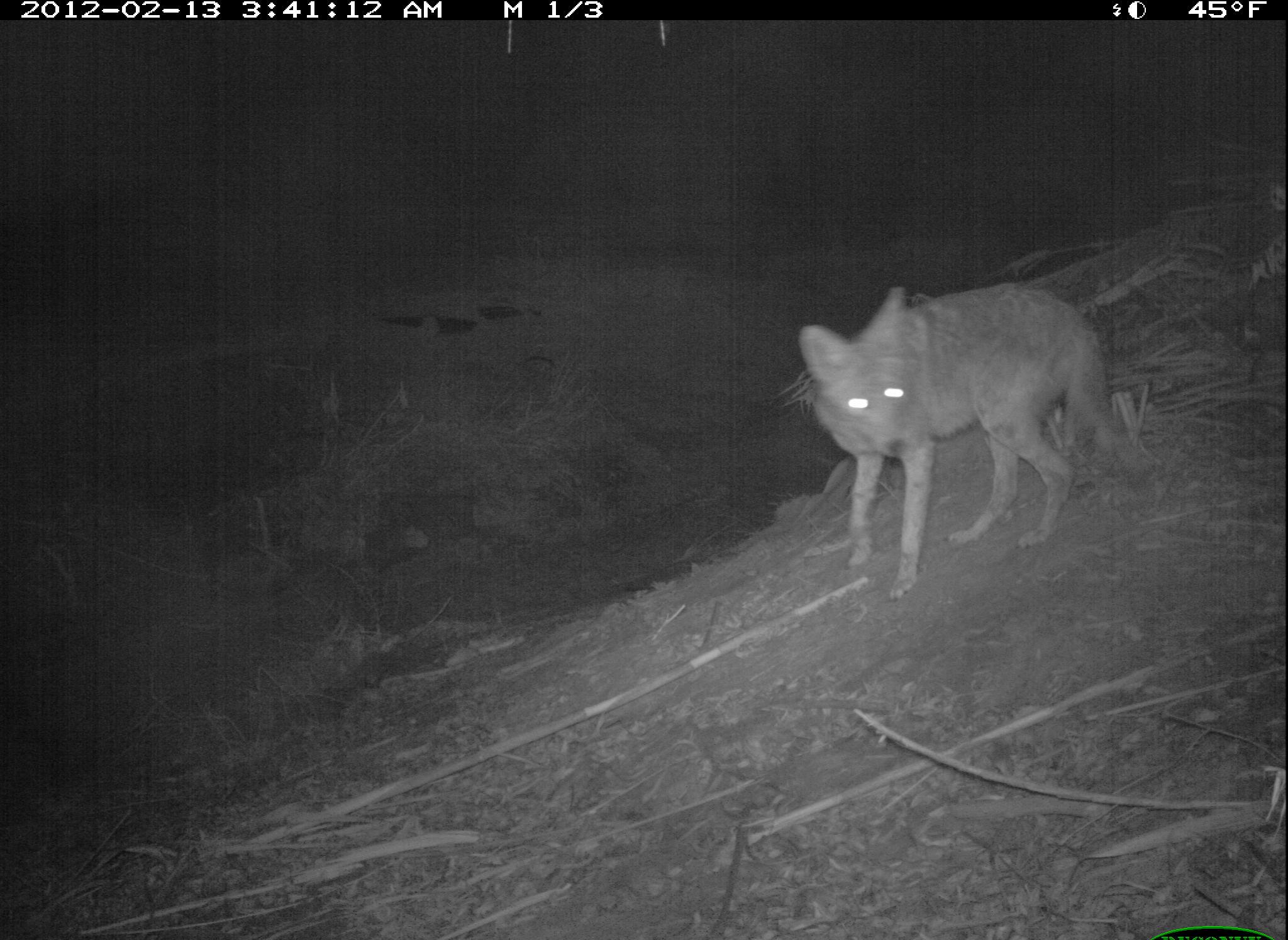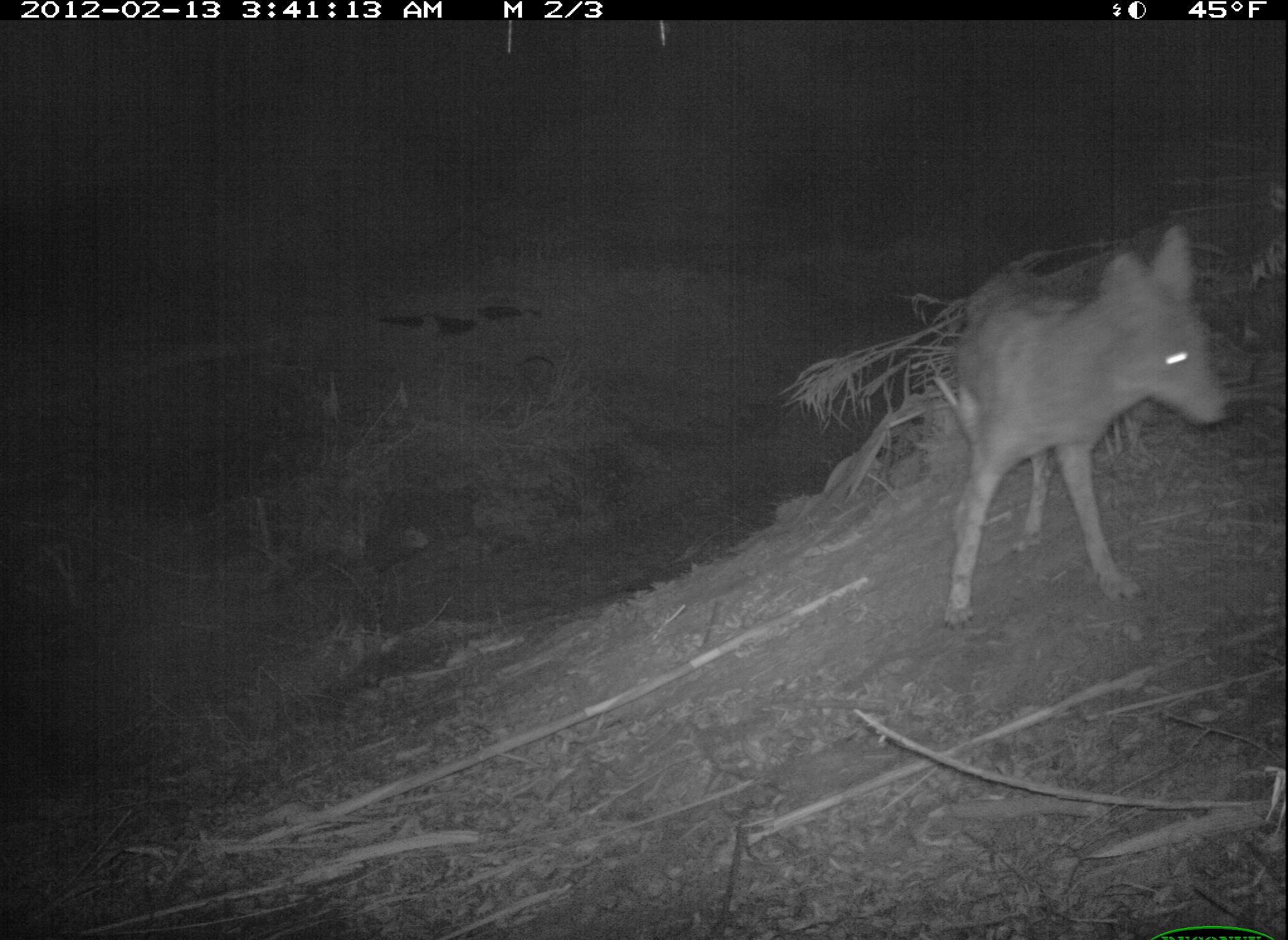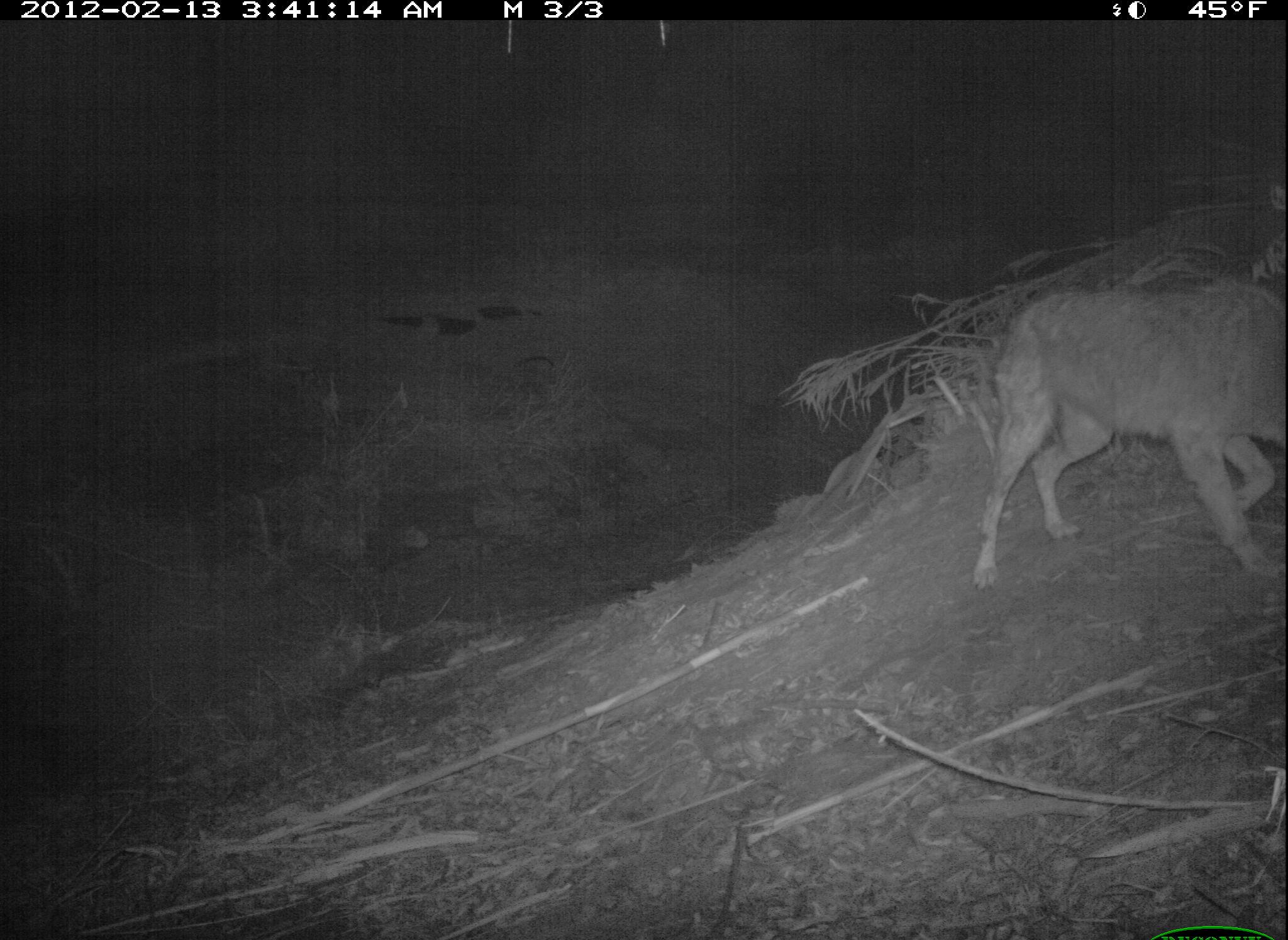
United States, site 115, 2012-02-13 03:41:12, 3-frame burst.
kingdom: Animalia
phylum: Chordata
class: Mammalia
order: Carnivora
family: Canidae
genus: Canis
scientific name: Canis latrans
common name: coyote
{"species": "coyote (Canis latrans)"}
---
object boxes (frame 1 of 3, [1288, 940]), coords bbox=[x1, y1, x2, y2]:
coyote: bbox=[791, 279, 1159, 601]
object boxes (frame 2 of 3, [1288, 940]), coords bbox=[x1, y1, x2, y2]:
coyote: bbox=[940, 216, 1243, 633]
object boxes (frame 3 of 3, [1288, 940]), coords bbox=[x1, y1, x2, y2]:
coyote: bbox=[976, 285, 1282, 583]